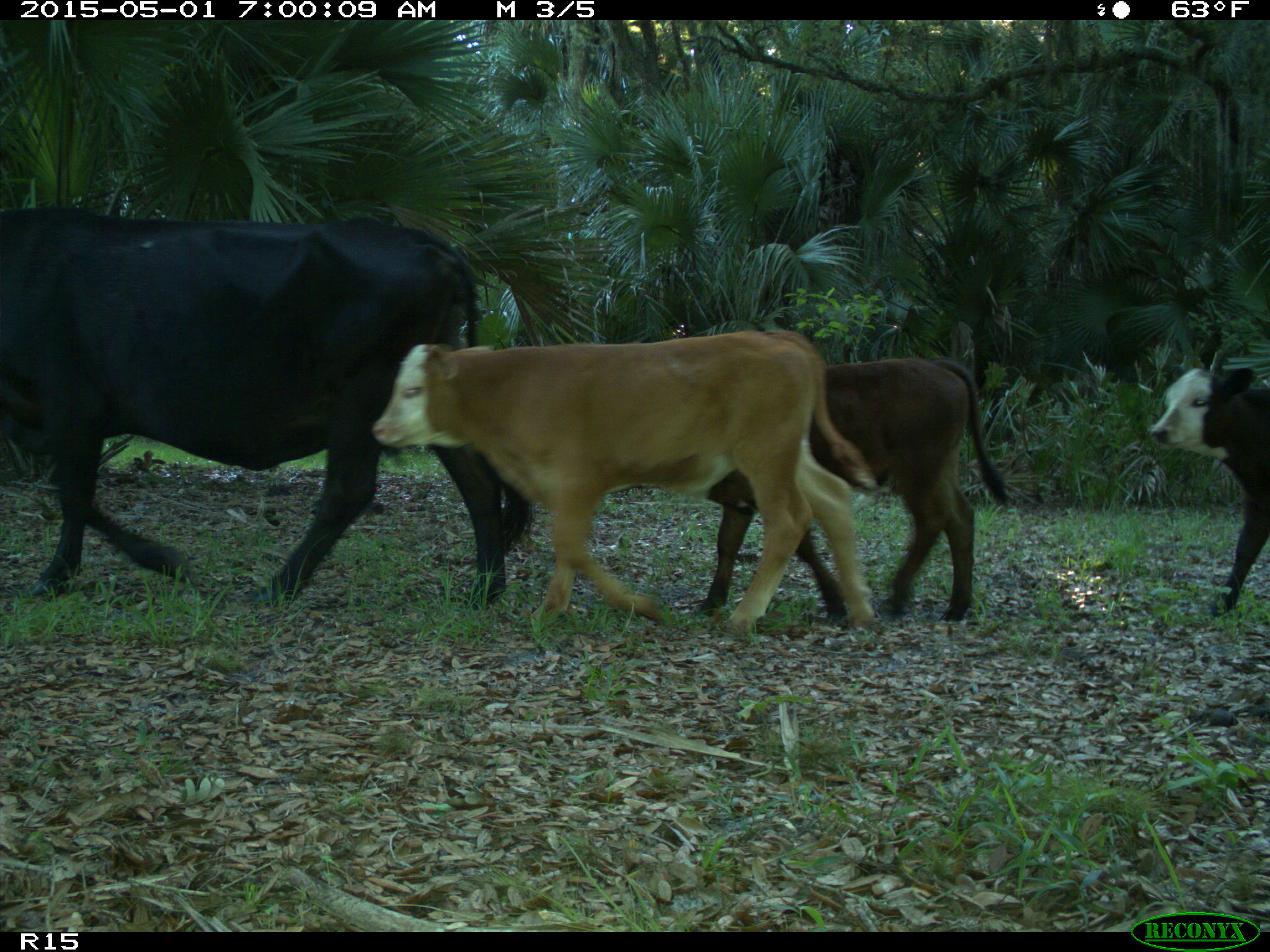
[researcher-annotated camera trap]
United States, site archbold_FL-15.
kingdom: Animalia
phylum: Chordata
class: Mammalia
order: Artiodactyla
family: Bovidae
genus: Bos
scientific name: Bos taurus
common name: domestic cow